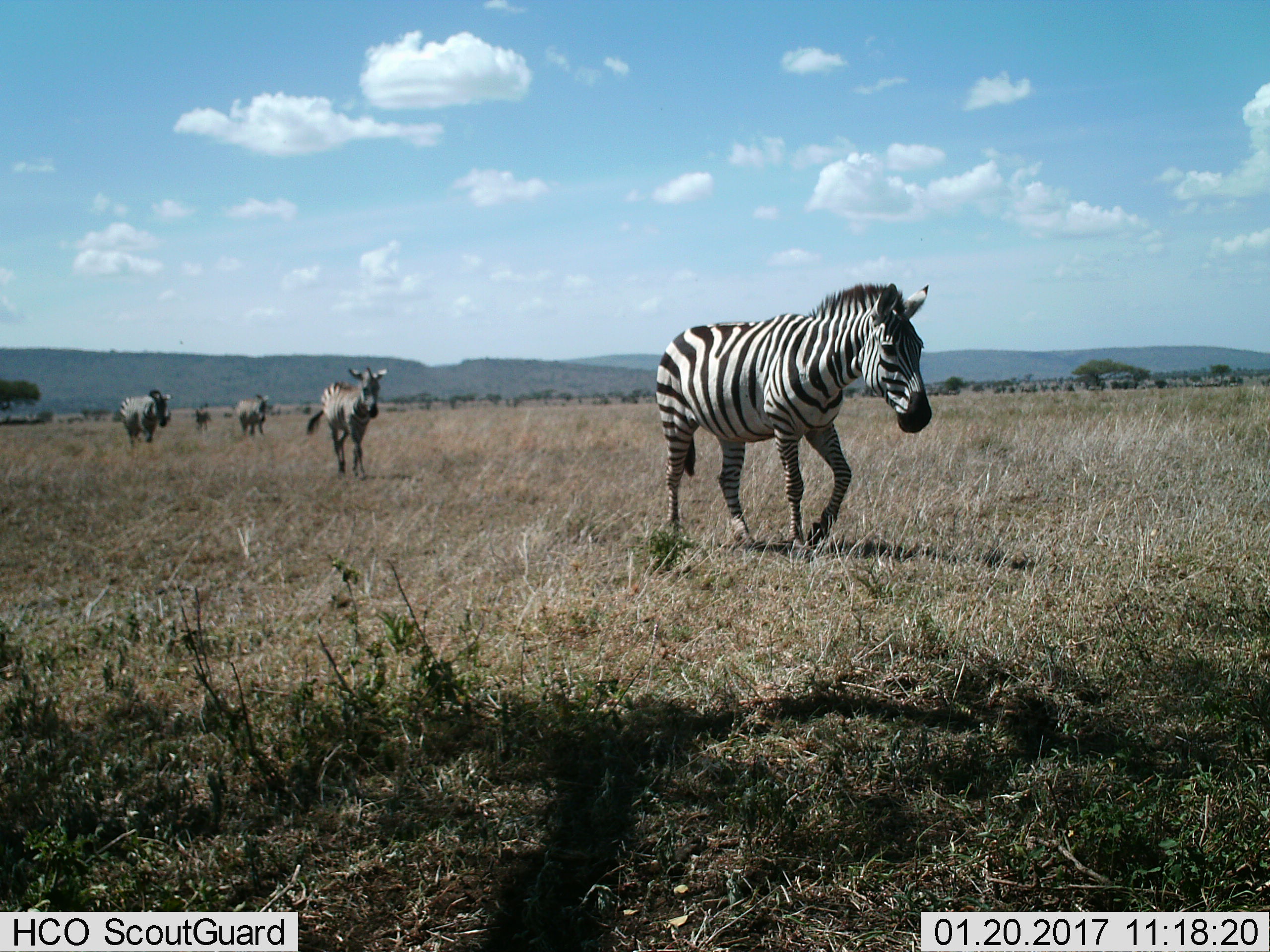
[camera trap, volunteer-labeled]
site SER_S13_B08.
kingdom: Animalia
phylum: Chordata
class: Mammalia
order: Perissodactyla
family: Equidae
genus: Equus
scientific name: Equus quagga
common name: plains zebra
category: zebraplains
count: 4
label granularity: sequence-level